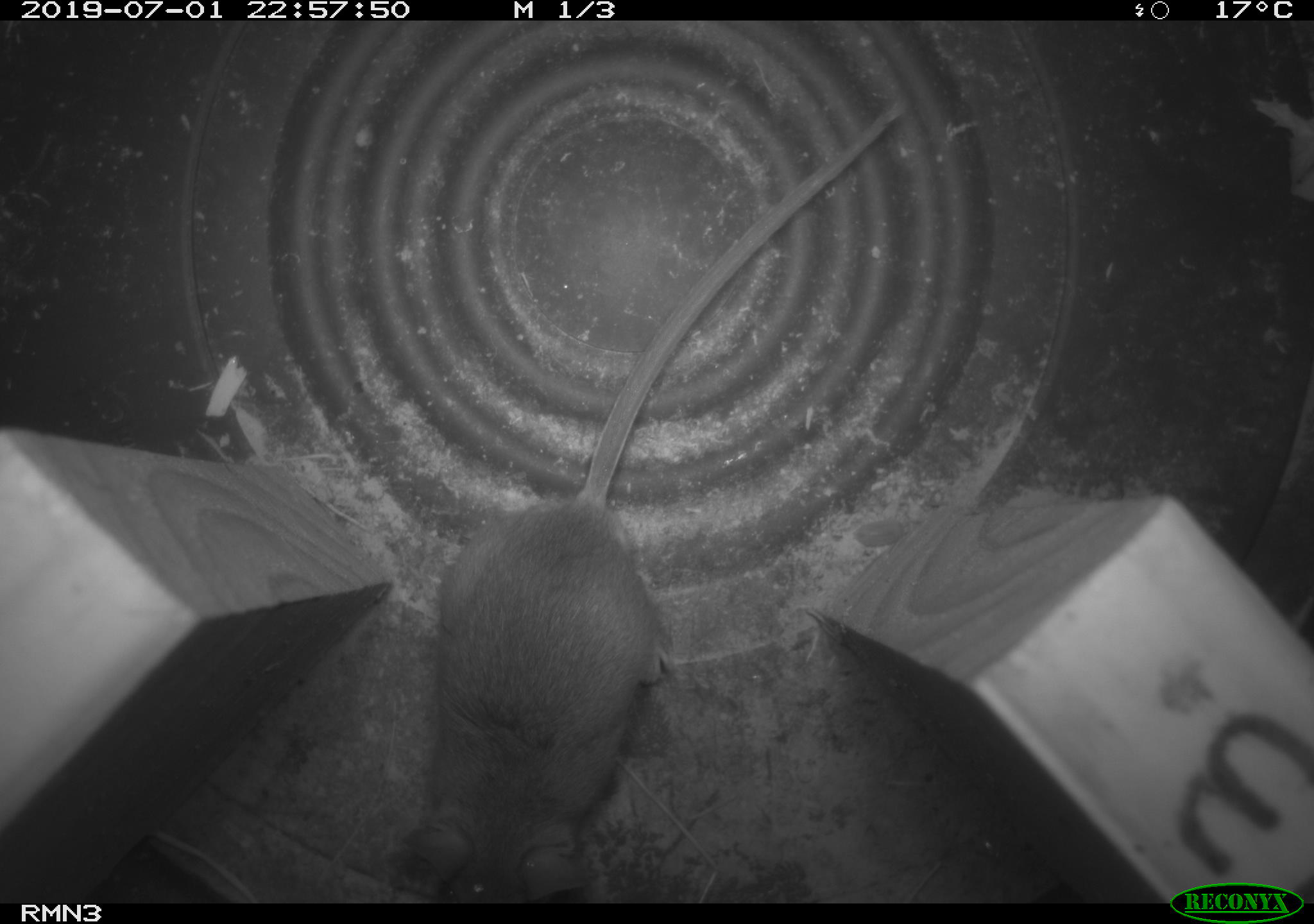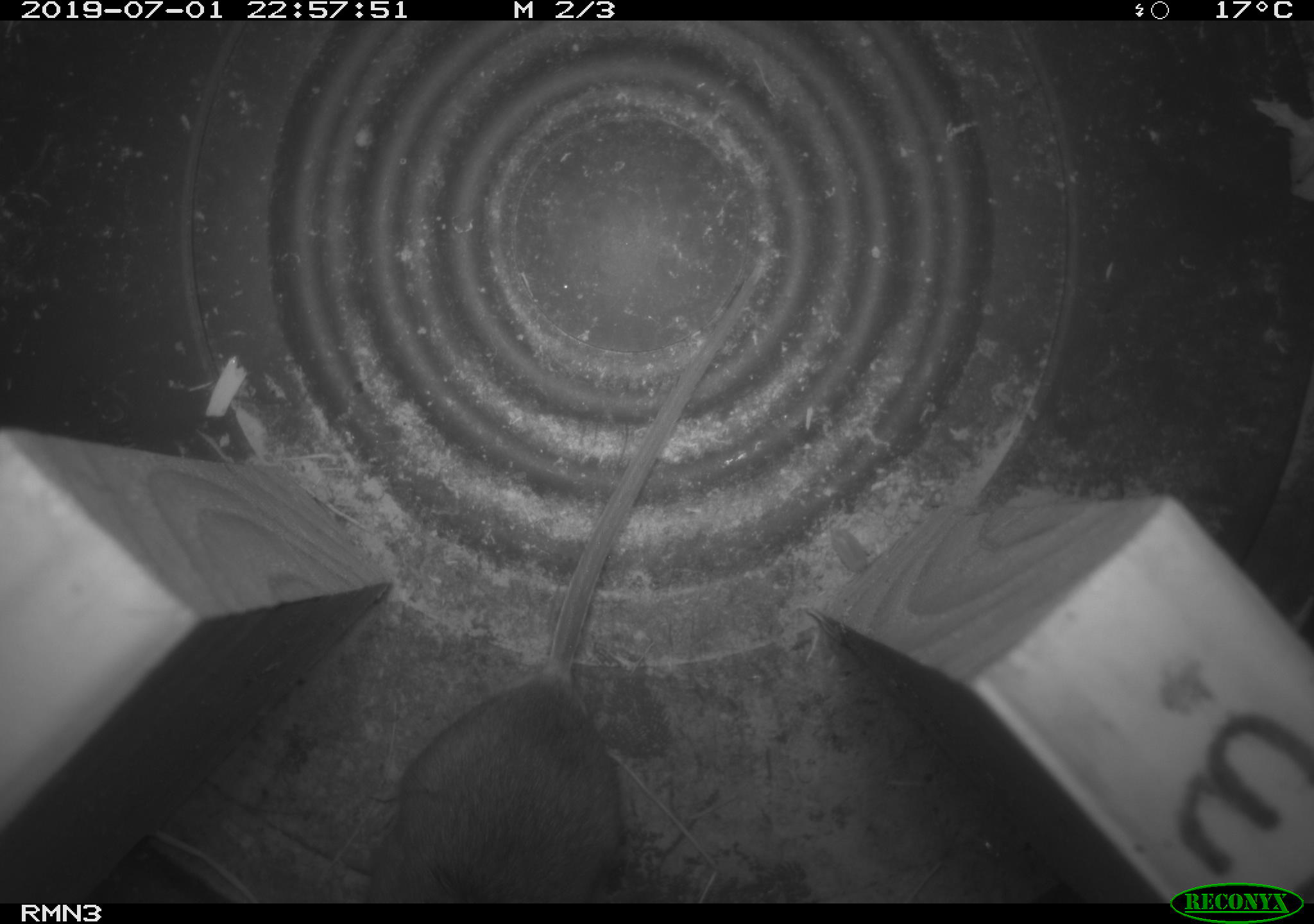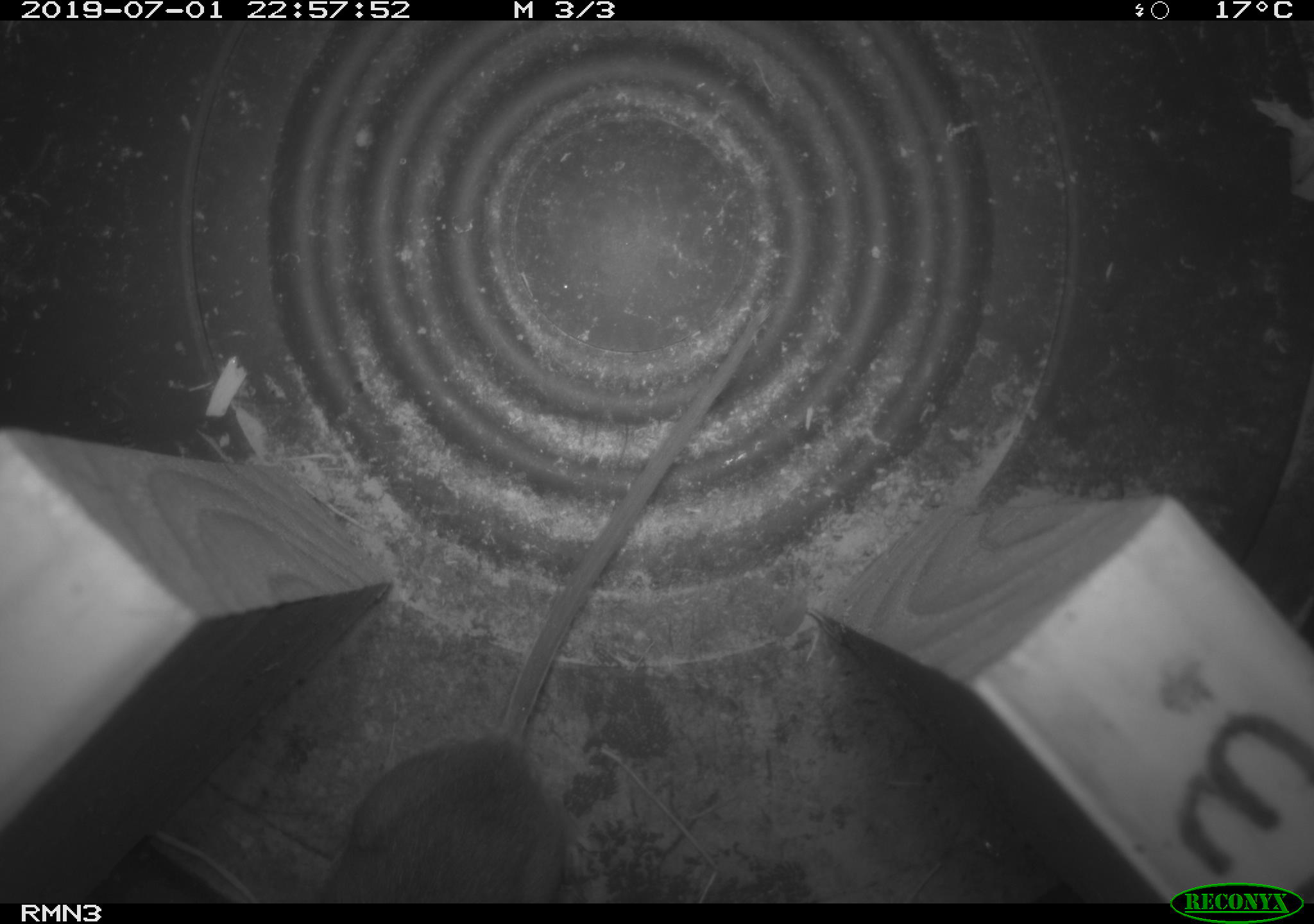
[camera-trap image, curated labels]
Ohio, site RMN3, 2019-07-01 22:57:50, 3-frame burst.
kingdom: Animalia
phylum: Chordata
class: Mammalia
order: Rodentia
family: Cricetidae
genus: Peromyscus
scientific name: Peromyscus leucopus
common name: white-footed mouse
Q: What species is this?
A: White-footed mouse (Peromyscus leucopus).